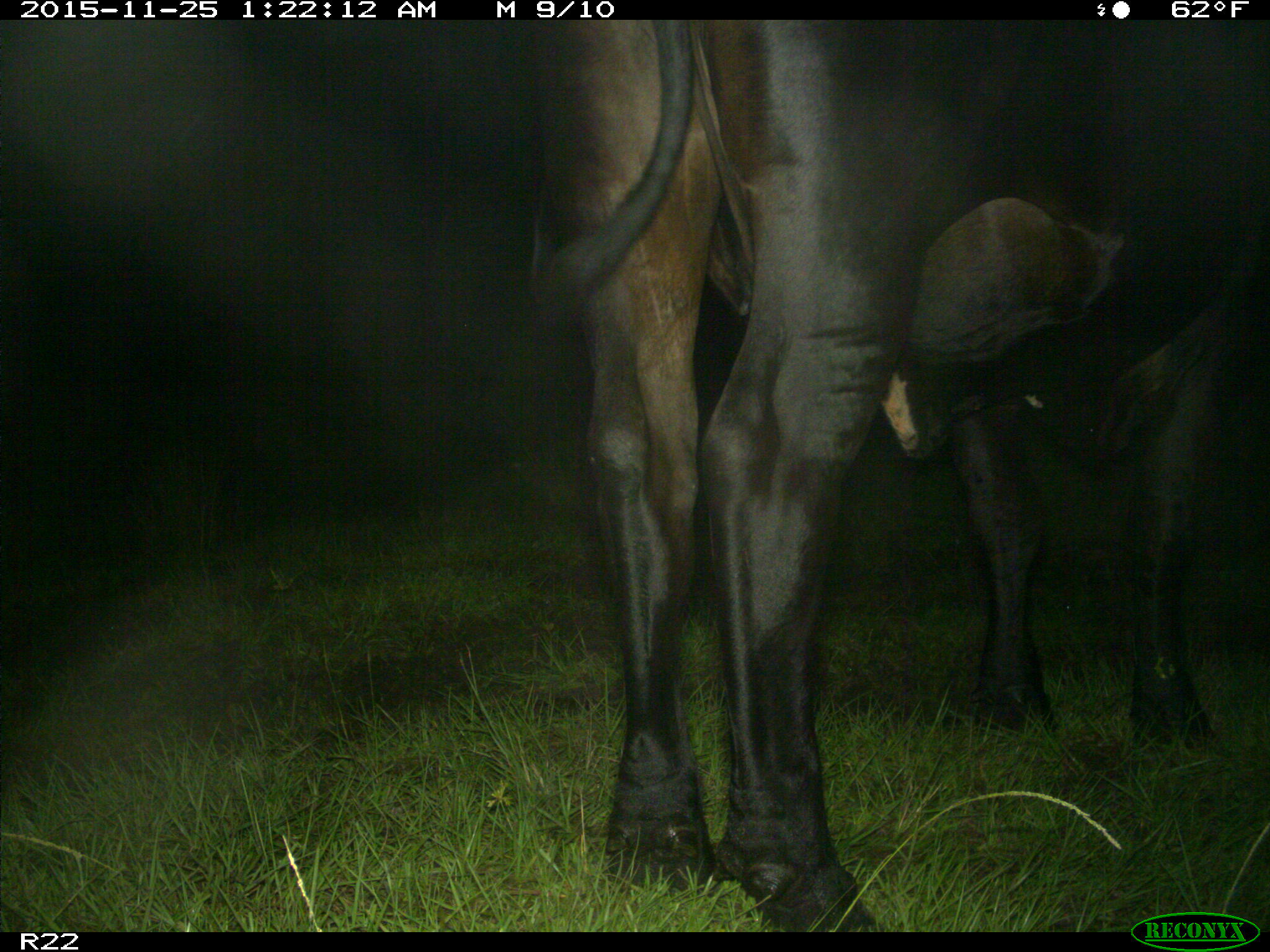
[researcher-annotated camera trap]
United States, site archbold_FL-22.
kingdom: Animalia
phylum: Chordata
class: Mammalia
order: Artiodactyla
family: Bovidae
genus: Bos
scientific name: Bos taurus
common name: domestic cow